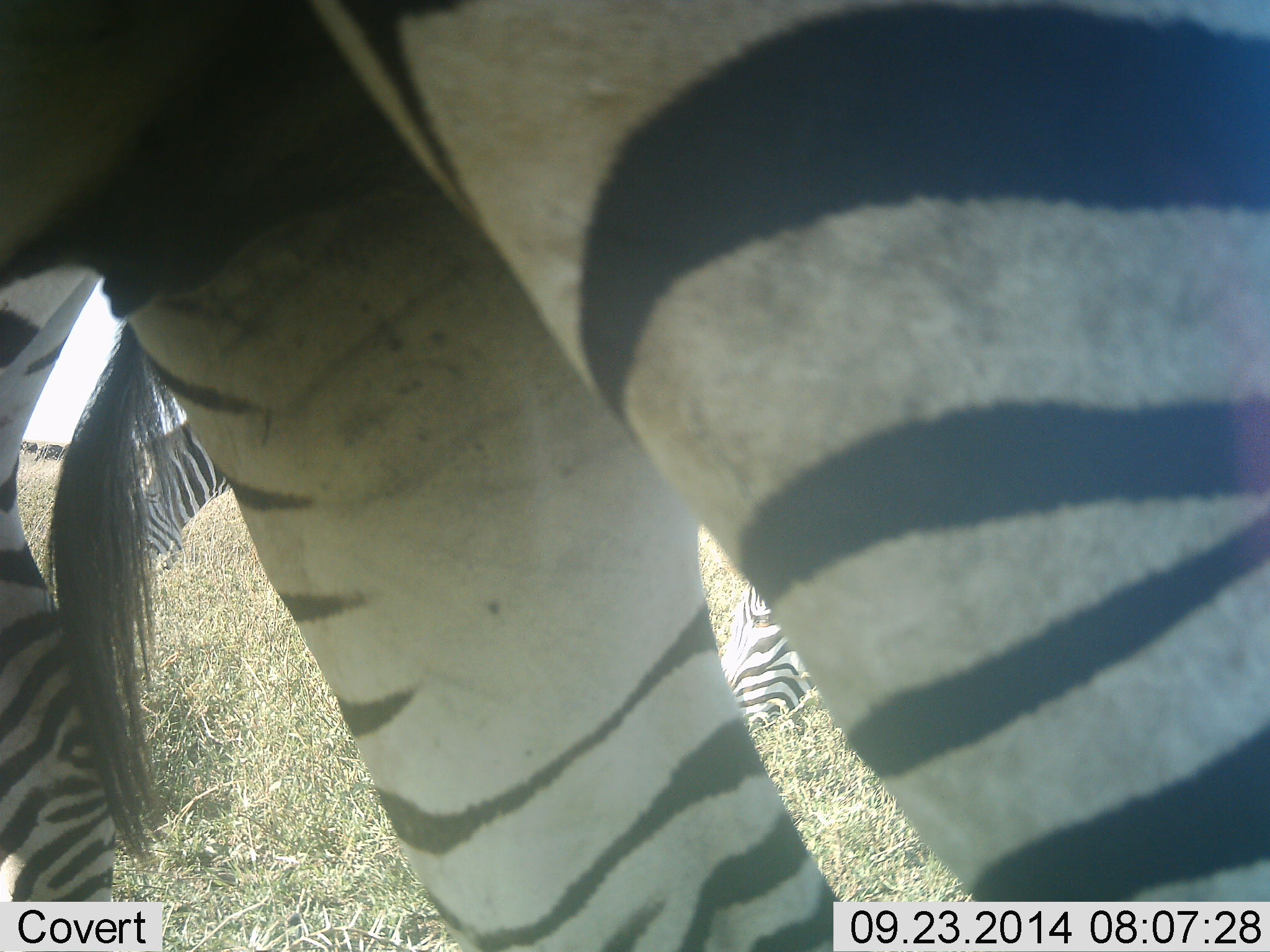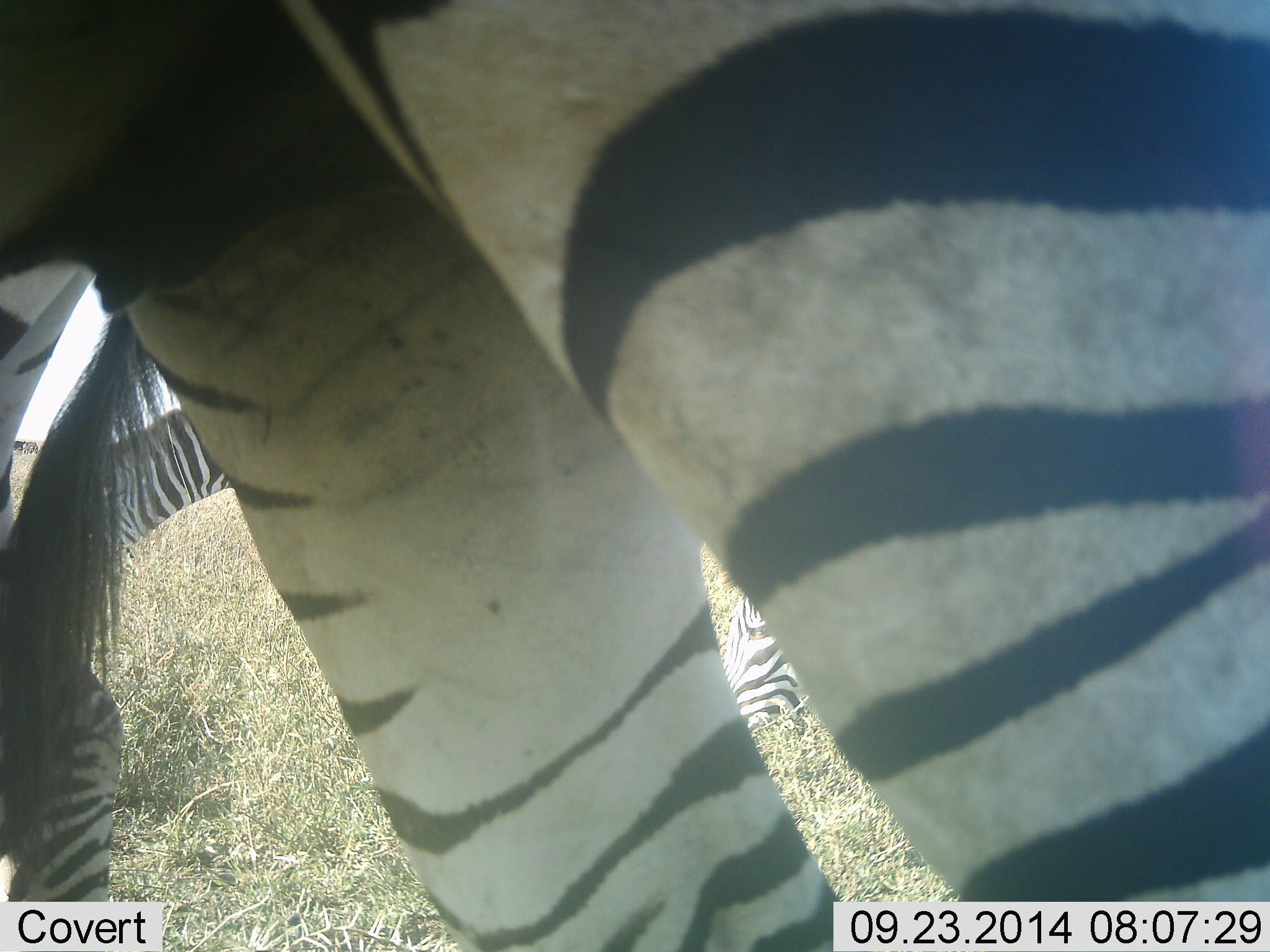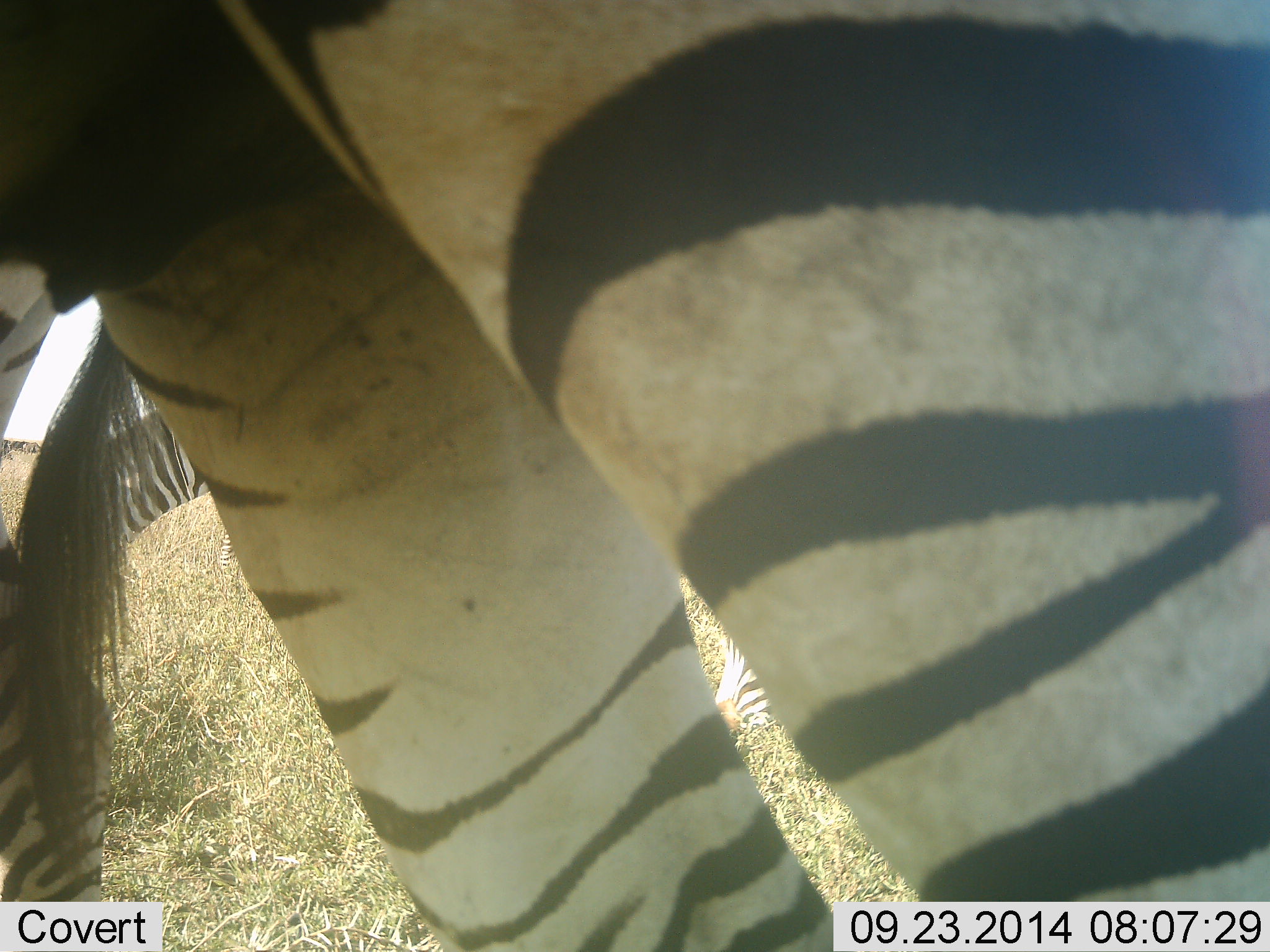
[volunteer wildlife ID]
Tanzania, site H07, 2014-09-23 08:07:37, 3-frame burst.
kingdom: Animalia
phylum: Chordata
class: Mammalia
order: Perissodactyla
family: Equidae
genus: Equus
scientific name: Equus quagga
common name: plains zebra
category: zebra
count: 3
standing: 80%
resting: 20%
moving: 10%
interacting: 0%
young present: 0%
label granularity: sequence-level